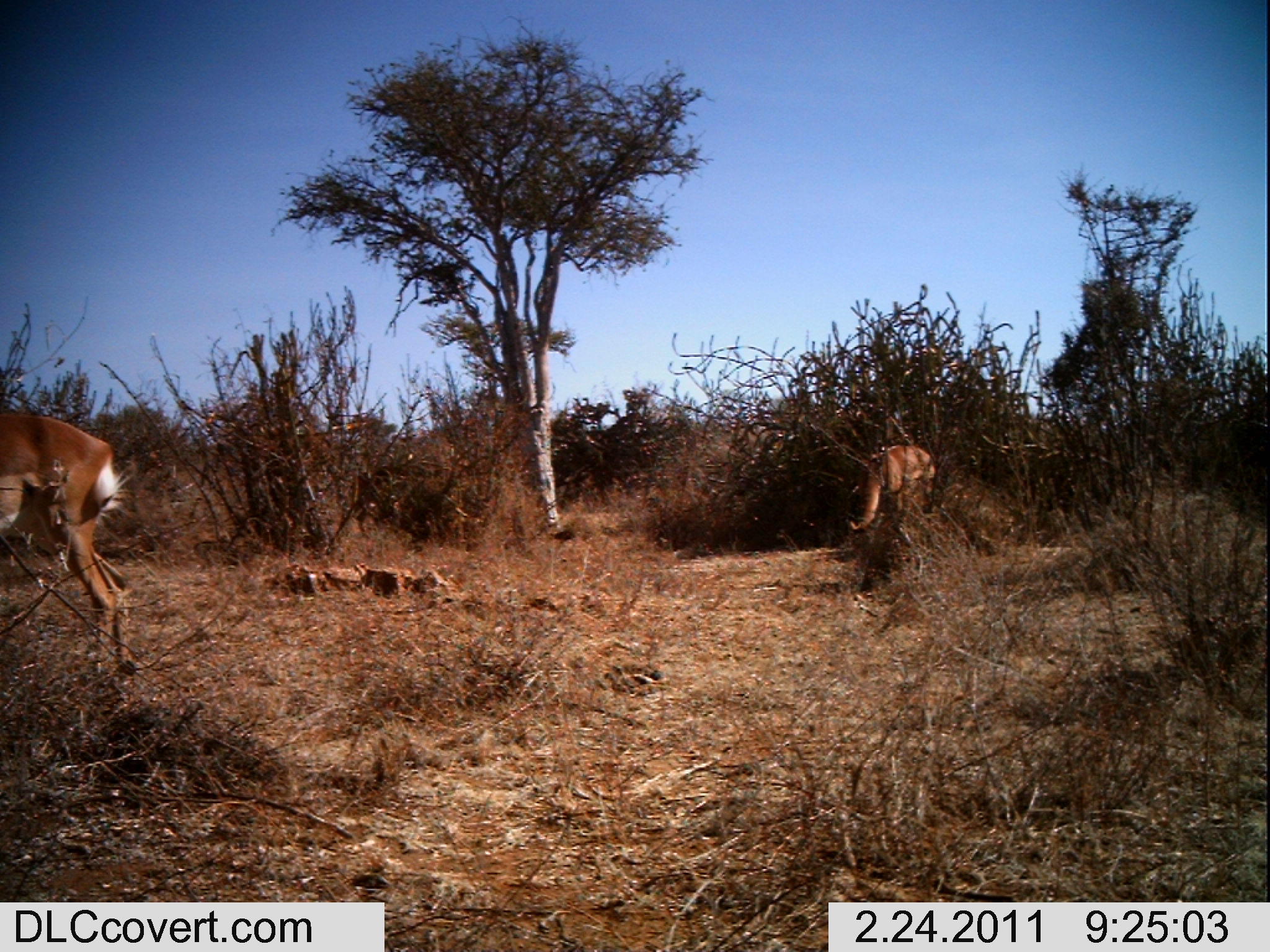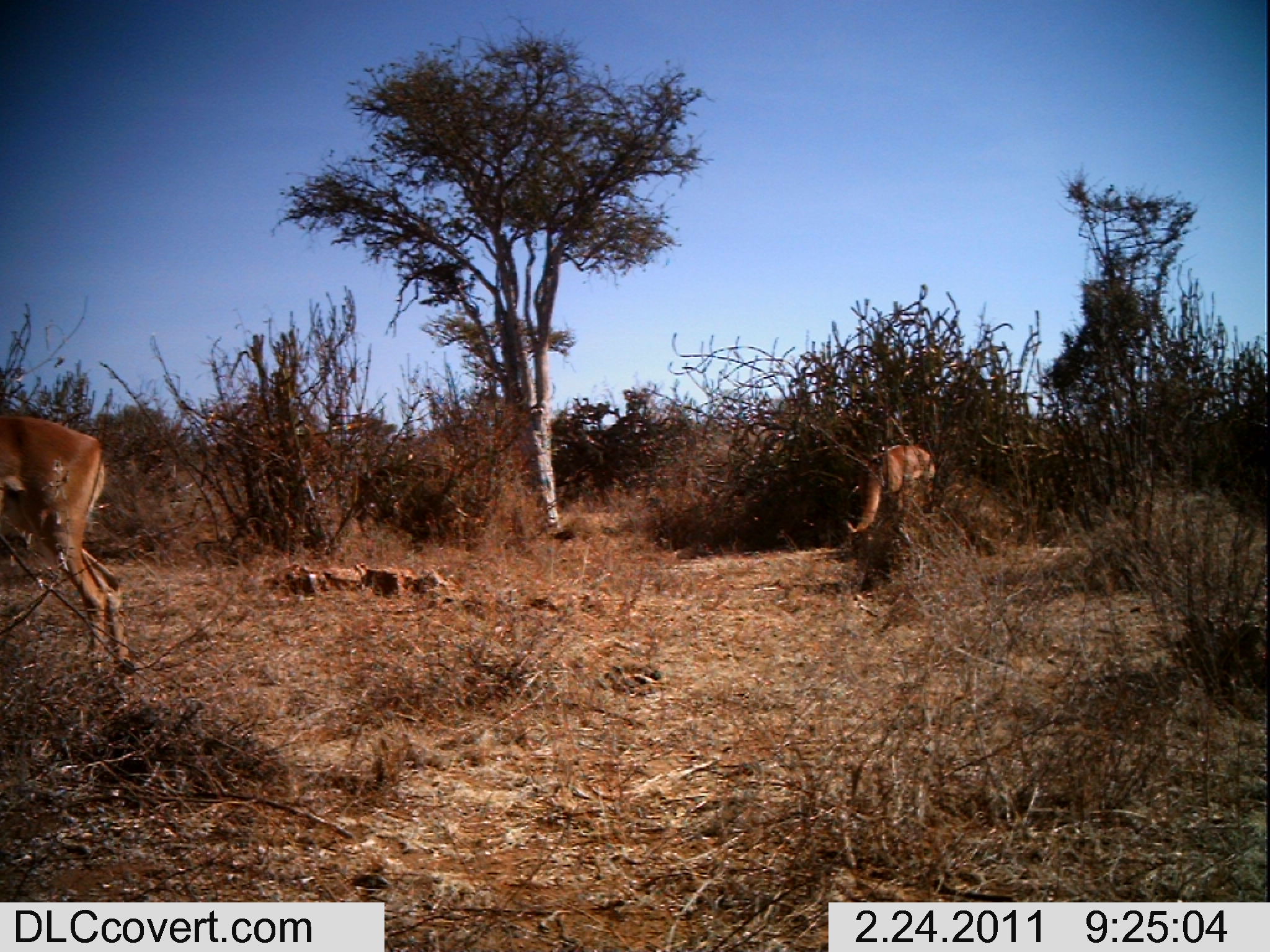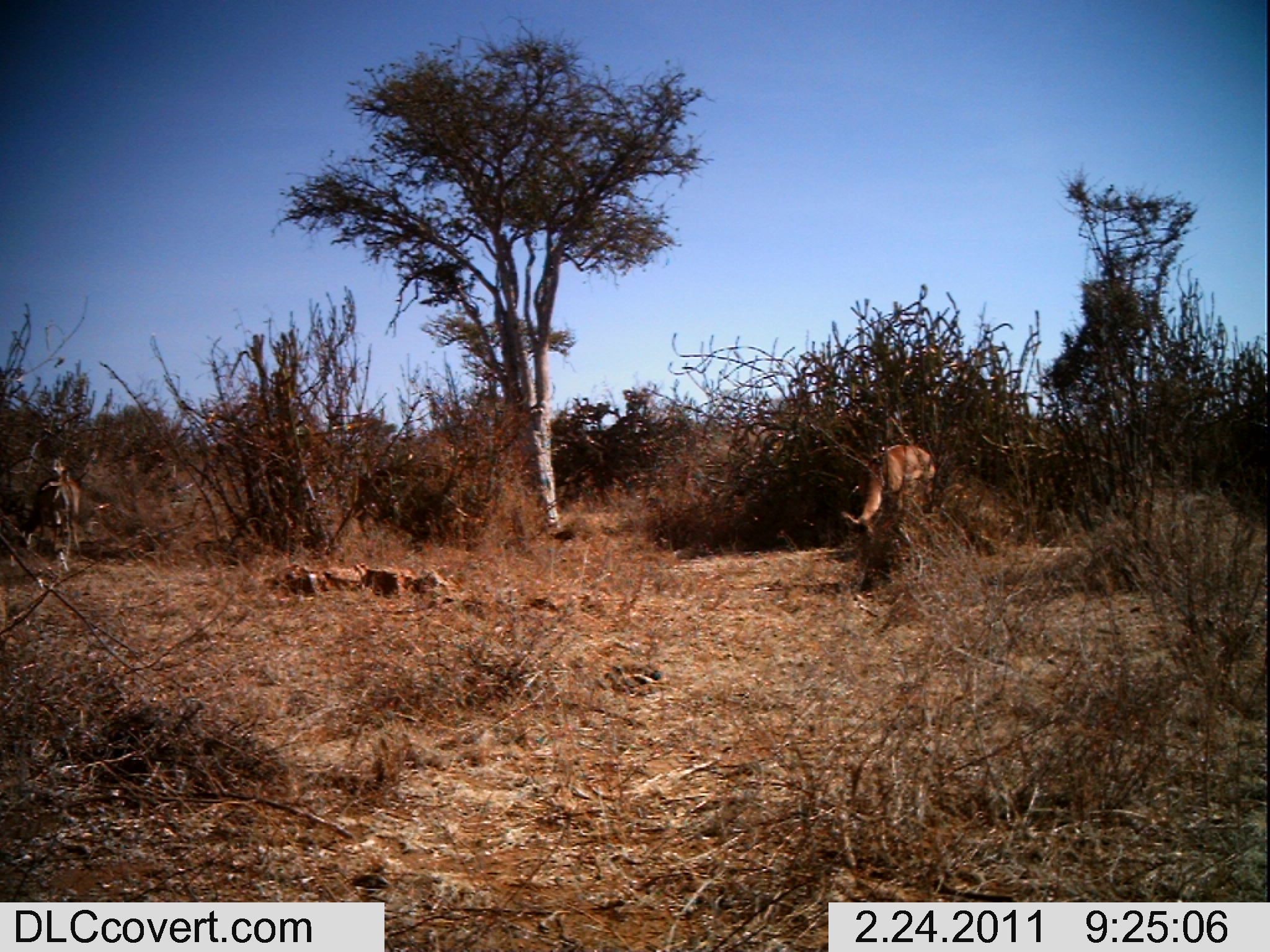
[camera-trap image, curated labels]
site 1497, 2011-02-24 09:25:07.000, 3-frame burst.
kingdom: Animalia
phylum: Chordata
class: Mammalia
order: Artiodactyla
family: Bovidae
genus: Aepyceros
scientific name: Aepyceros melampus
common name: impala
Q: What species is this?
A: Aepyceros melampus (impala).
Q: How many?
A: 2.